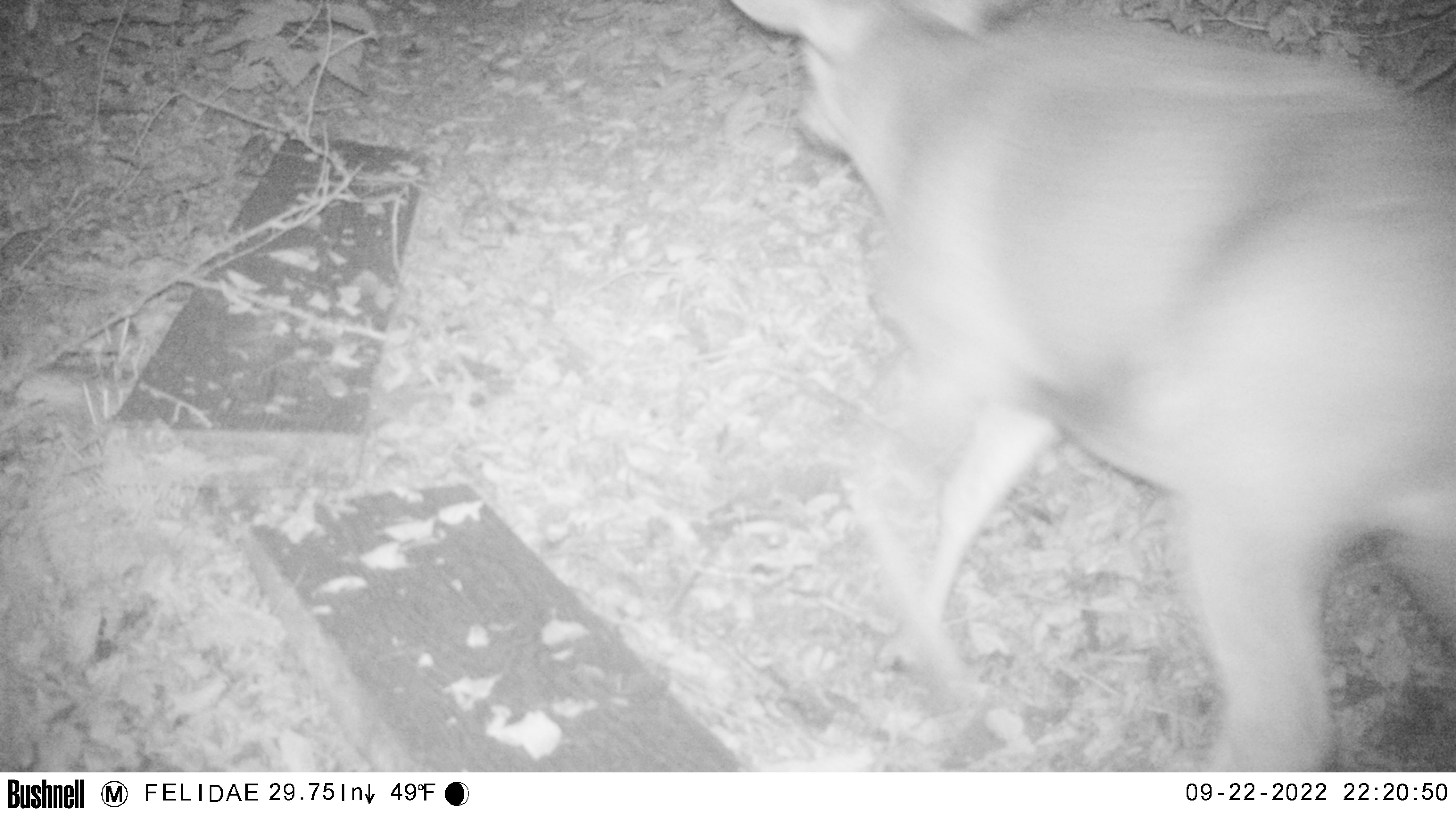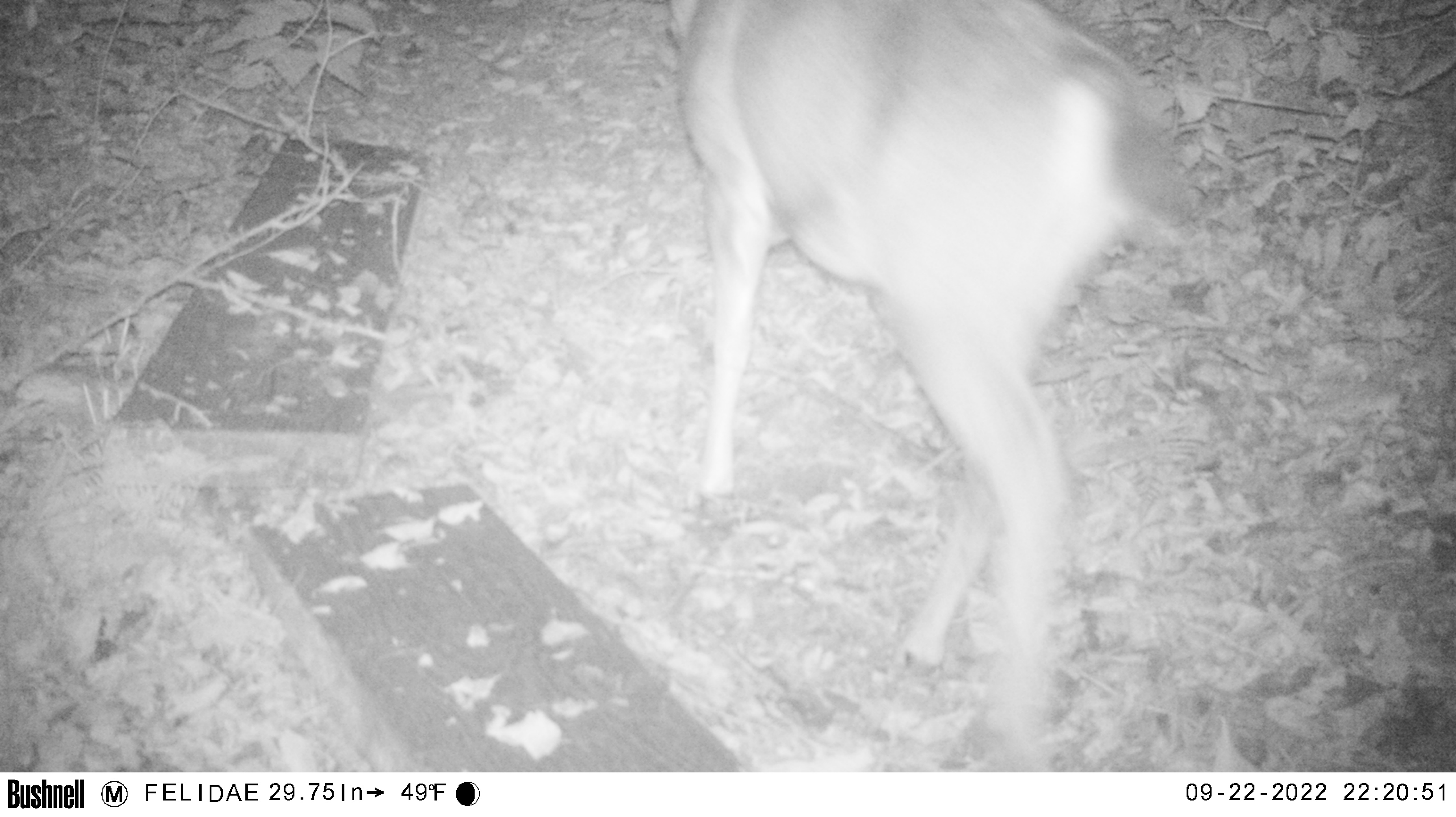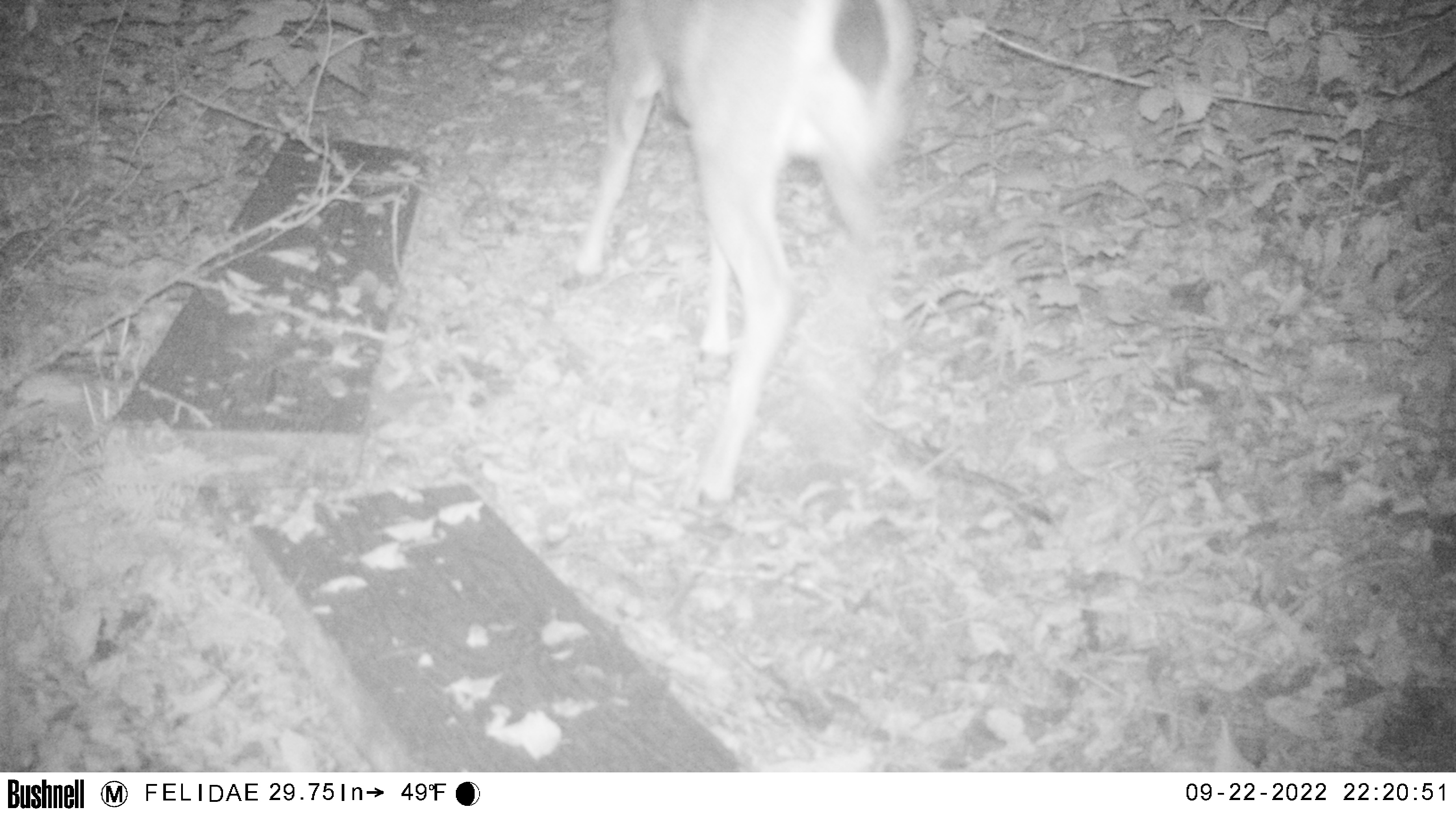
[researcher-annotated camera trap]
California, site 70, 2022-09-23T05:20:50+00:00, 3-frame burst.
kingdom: Animalia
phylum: Chordata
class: Mammalia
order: Artiodactyla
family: Cervidae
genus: Odocoileus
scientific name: Odocoileus hemionus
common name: mule deer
Mule deer (Odocoileus hemionus).